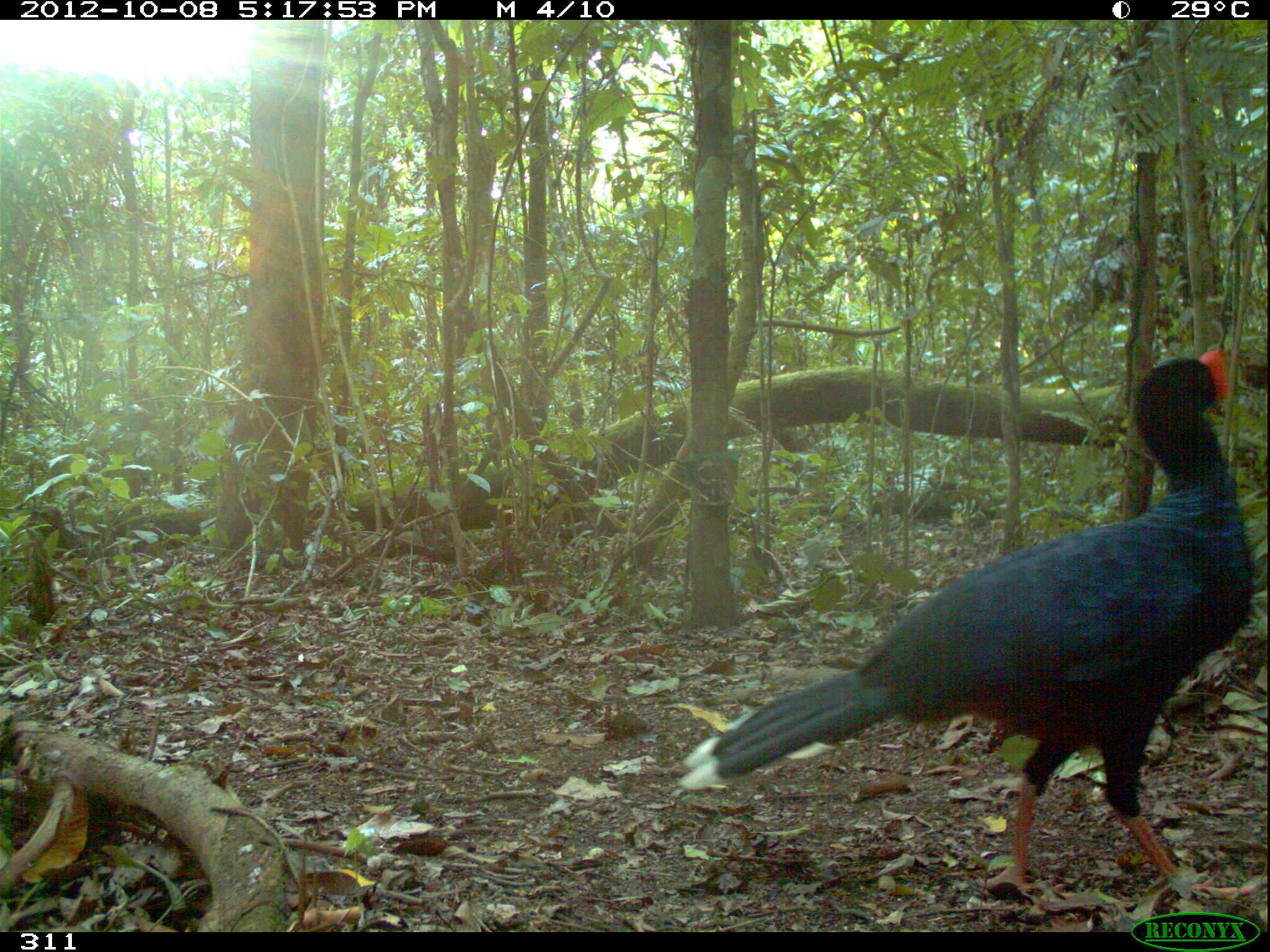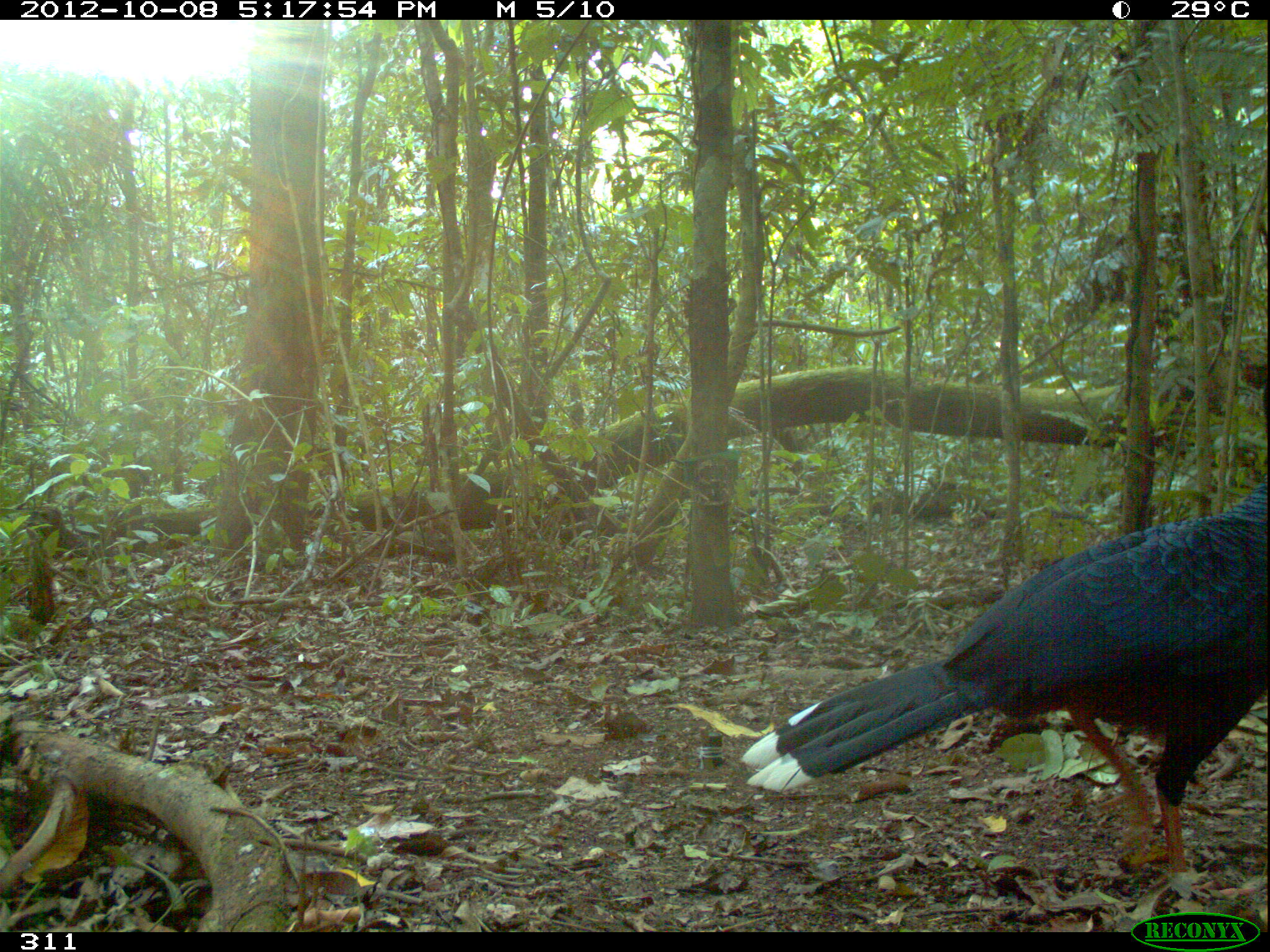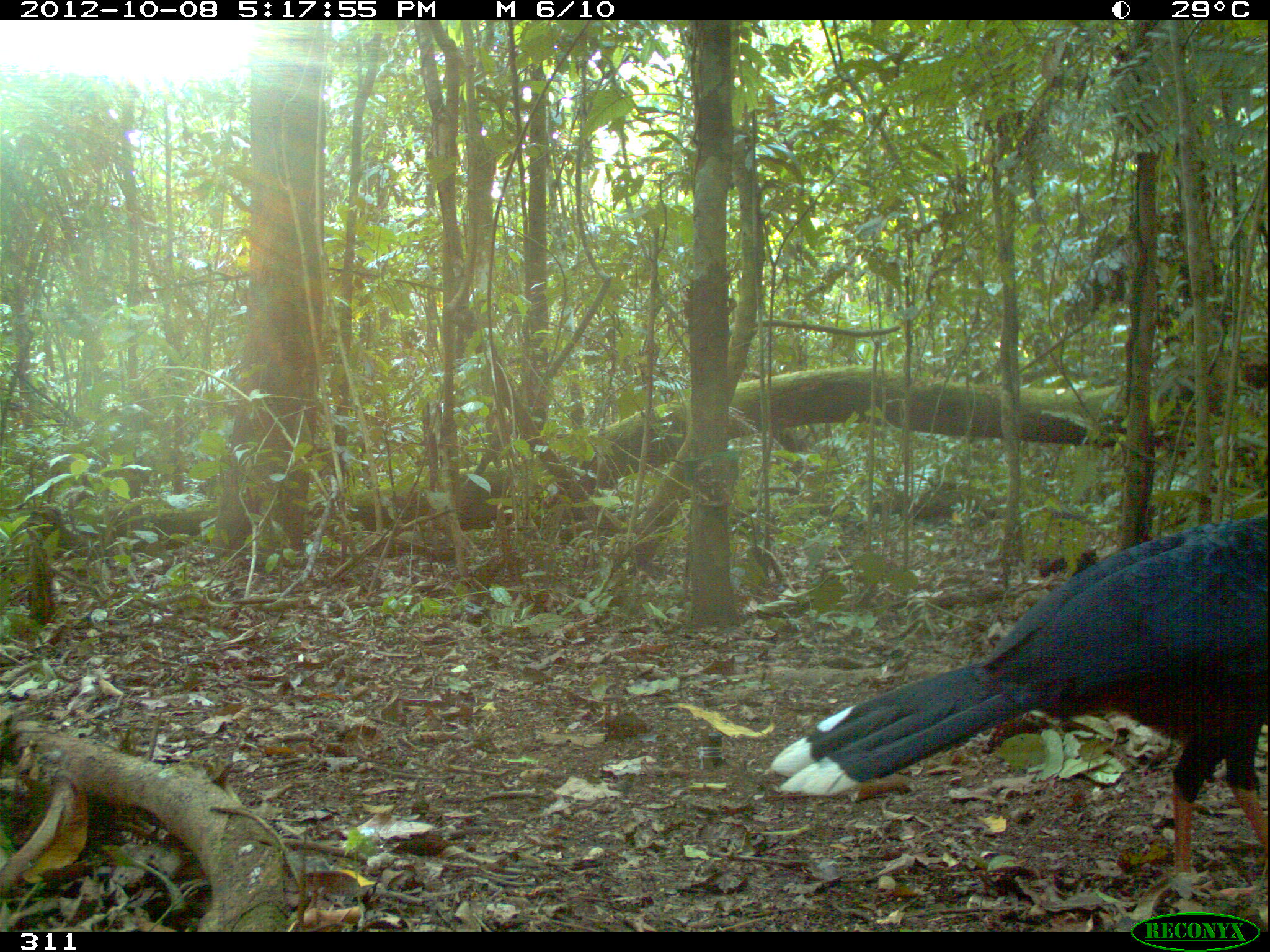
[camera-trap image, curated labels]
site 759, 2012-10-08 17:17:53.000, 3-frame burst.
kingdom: Animalia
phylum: Chordata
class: Aves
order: Galliformes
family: Cracidae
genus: Mitu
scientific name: Mitu tuberosum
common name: razor-billed curassow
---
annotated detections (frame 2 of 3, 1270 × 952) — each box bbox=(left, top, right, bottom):
mitu tuberosum: bbox=(738, 482, 1270, 898)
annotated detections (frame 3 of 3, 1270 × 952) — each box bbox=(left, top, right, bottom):
mitu tuberosum: bbox=(770, 510, 1270, 897)